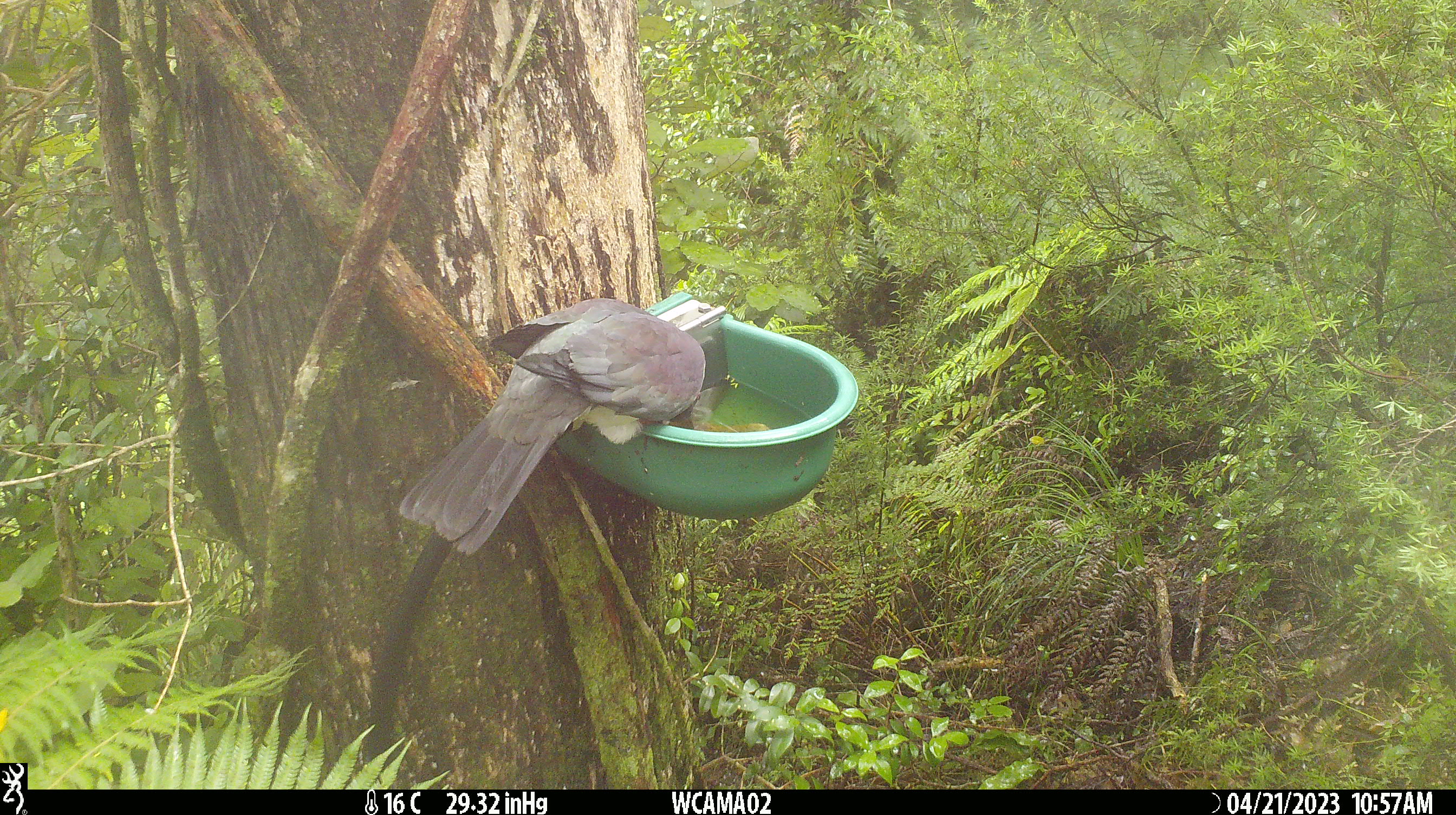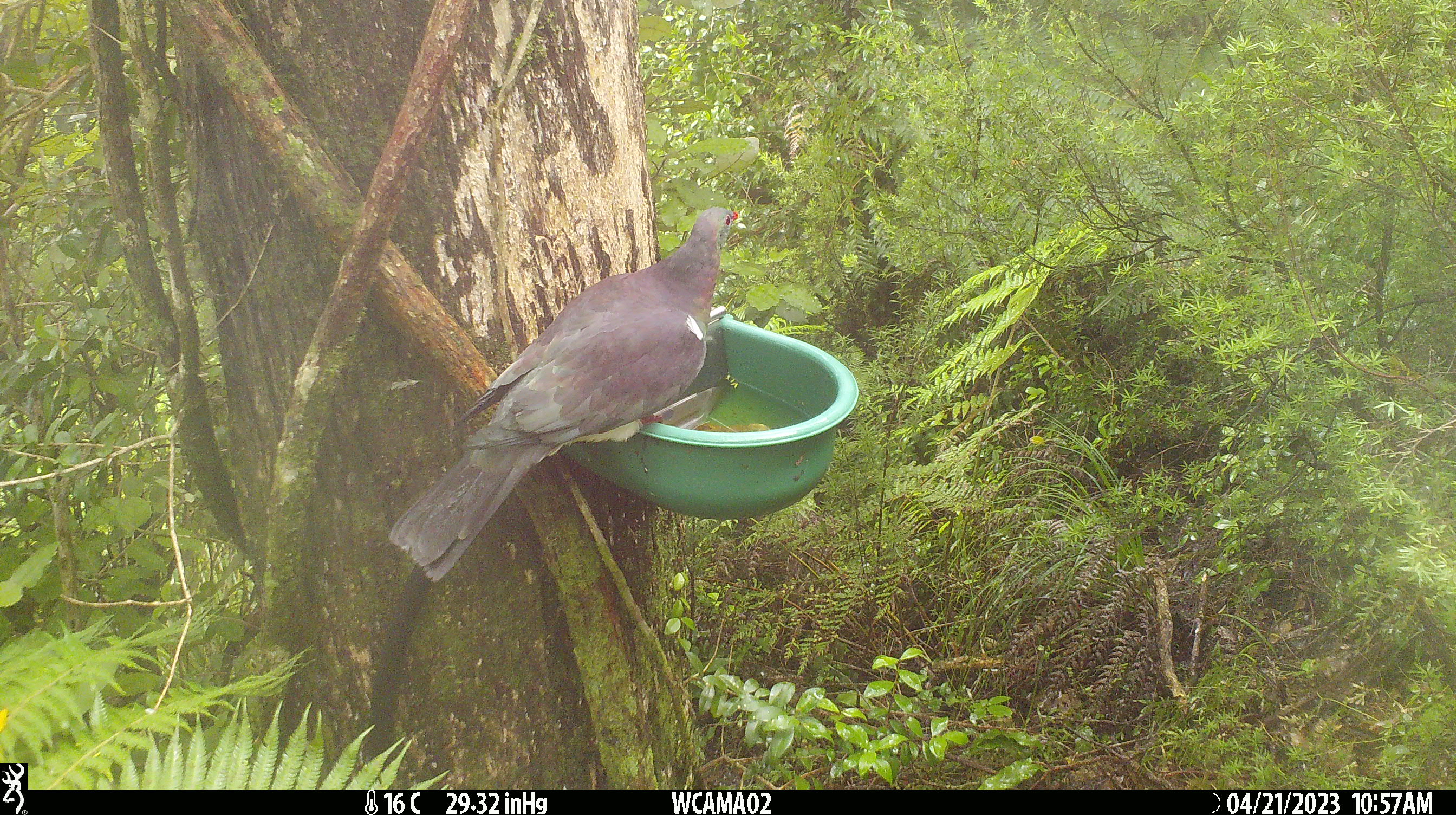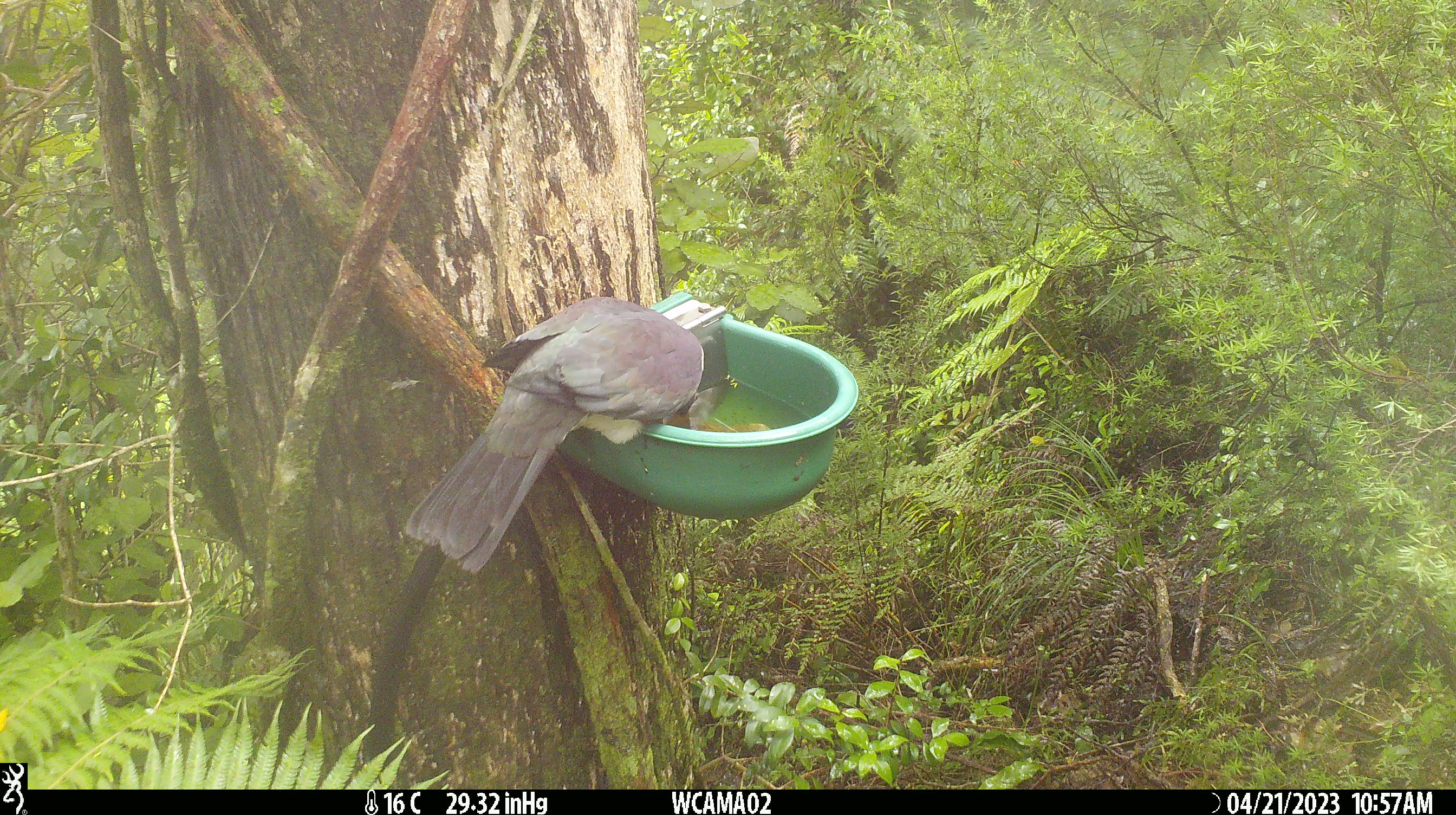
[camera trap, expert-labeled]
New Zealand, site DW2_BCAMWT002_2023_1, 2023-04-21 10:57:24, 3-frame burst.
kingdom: Animalia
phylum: Chordata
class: Aves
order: Columbiformes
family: Columbidae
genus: Hemiphaga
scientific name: Hemiphaga novaeseelandiae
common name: new zealand pigeon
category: kereru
Kereru (new zealand pigeon) (Hemiphaga novaeseelandiae).